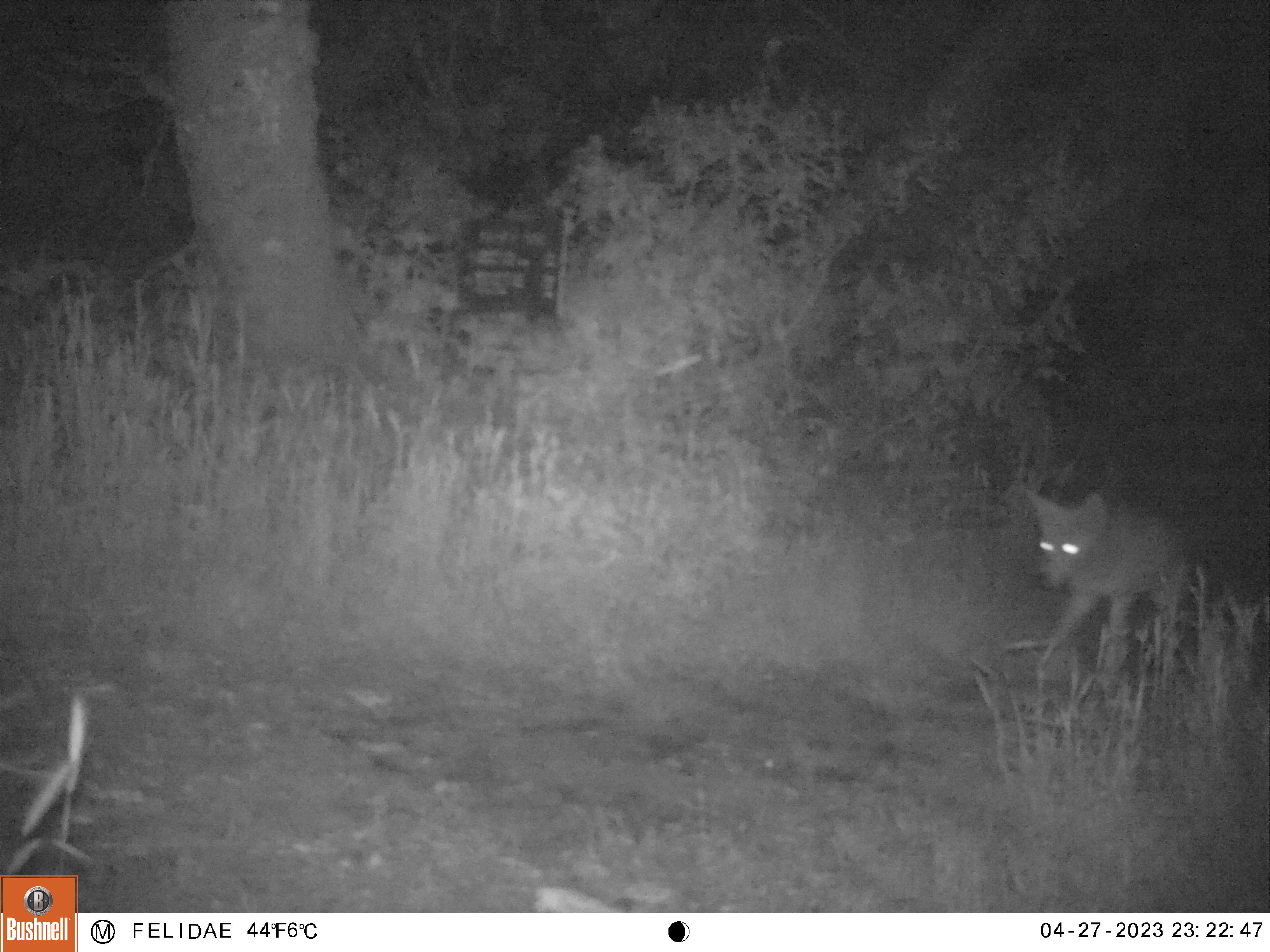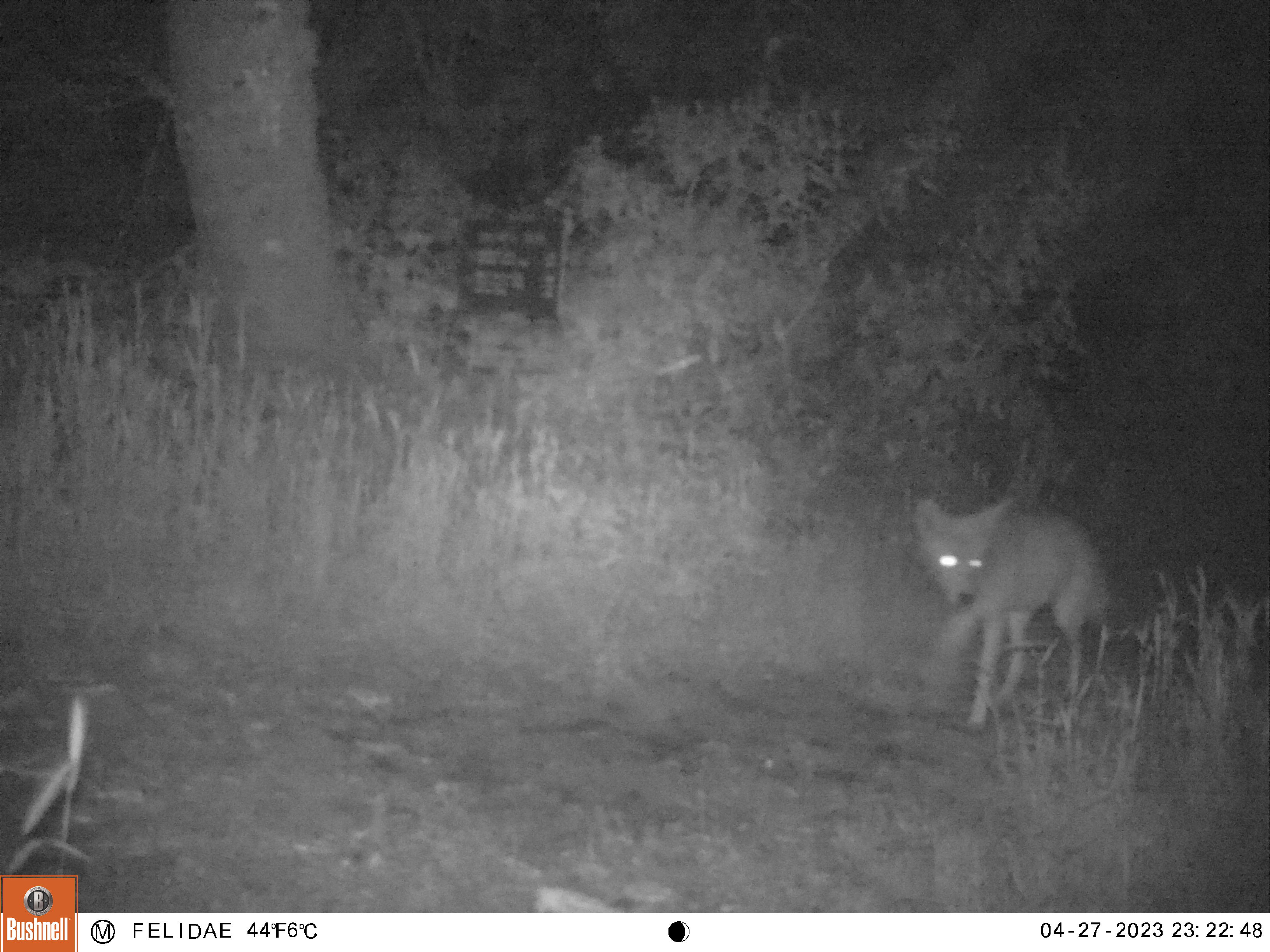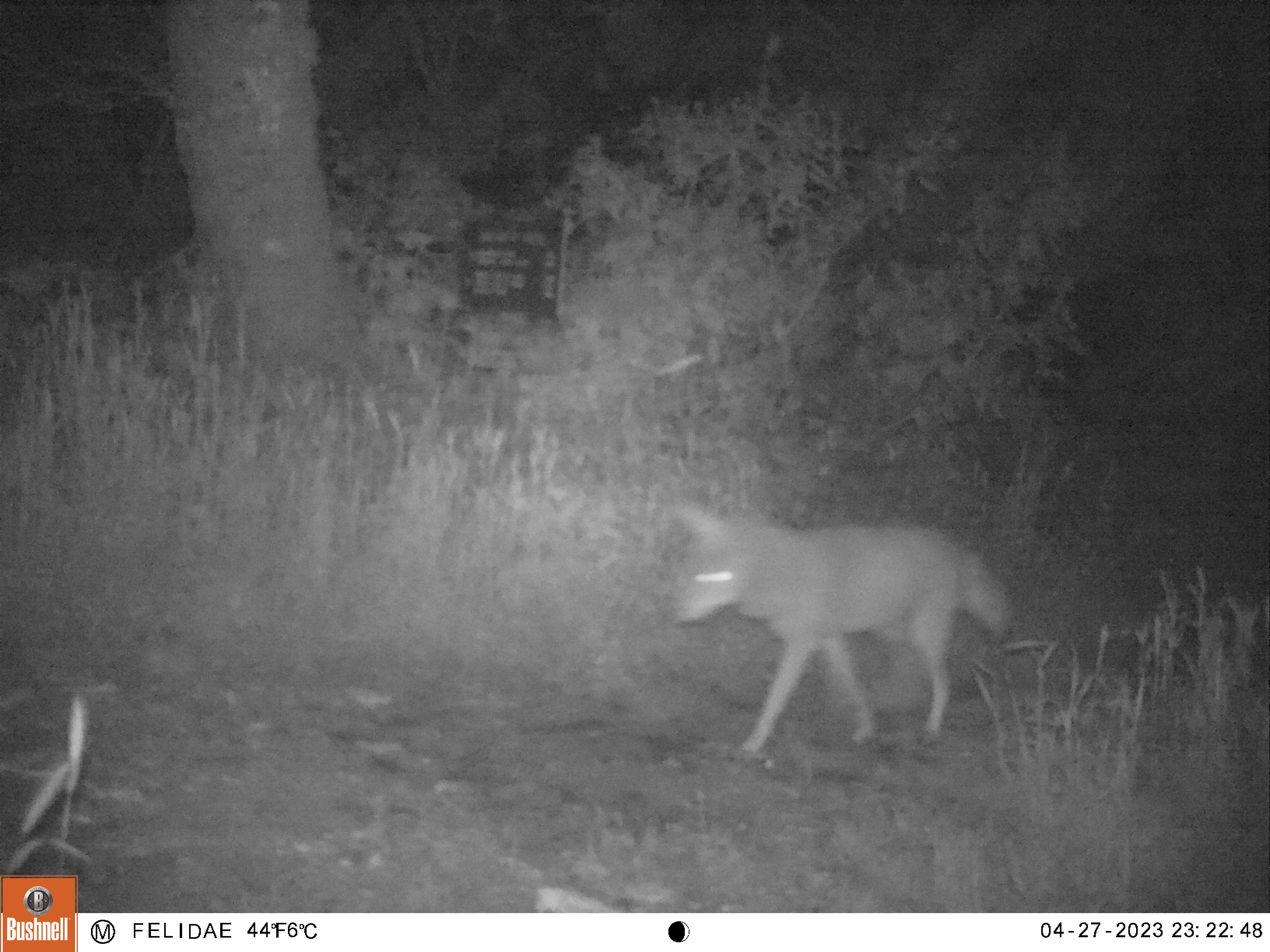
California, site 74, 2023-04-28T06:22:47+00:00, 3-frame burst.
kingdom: Animalia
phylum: Chordata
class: Mammalia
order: Carnivora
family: Canidae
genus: Canis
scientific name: Canis latrans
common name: coyote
Coyote (Canis latrans).